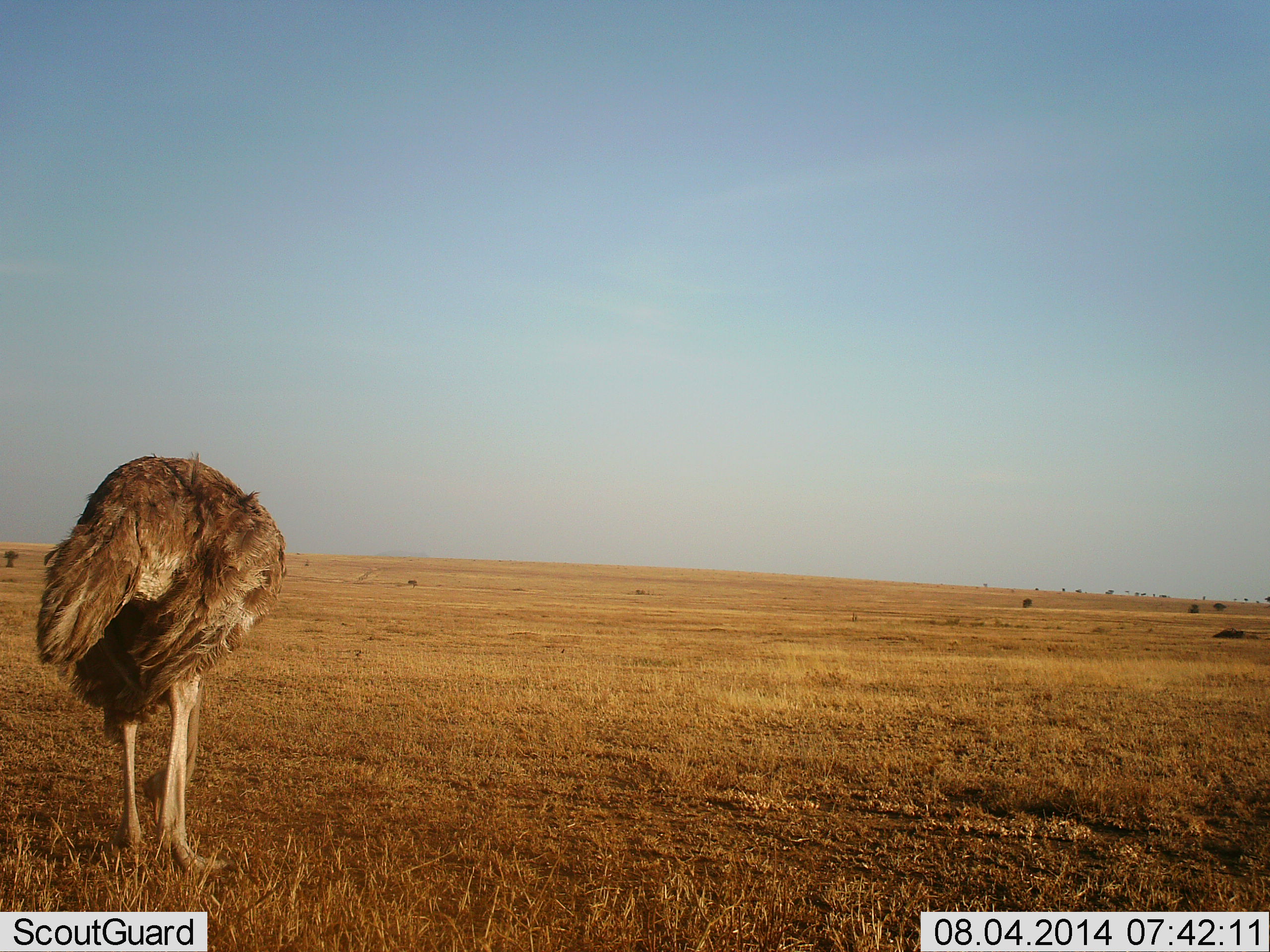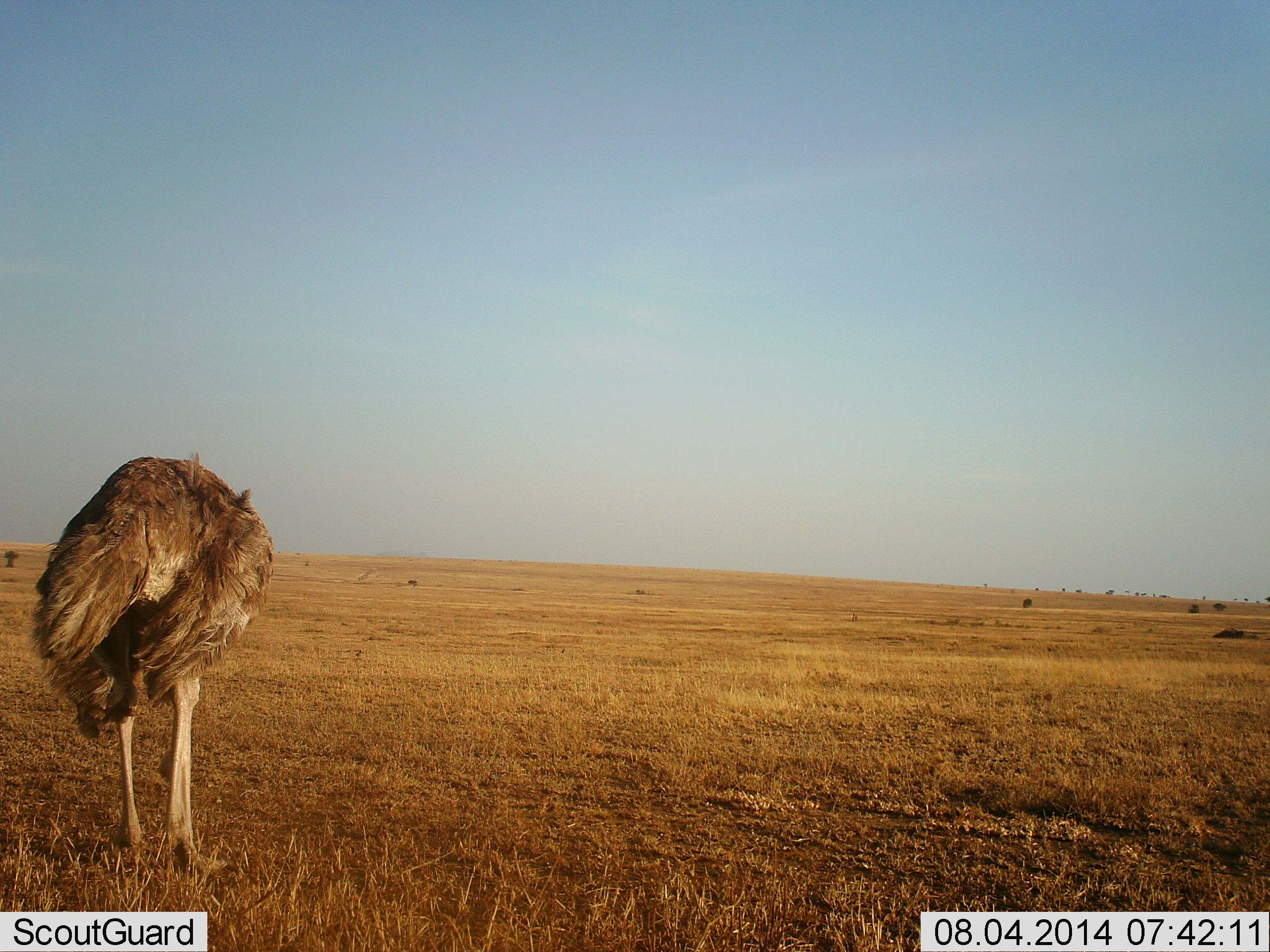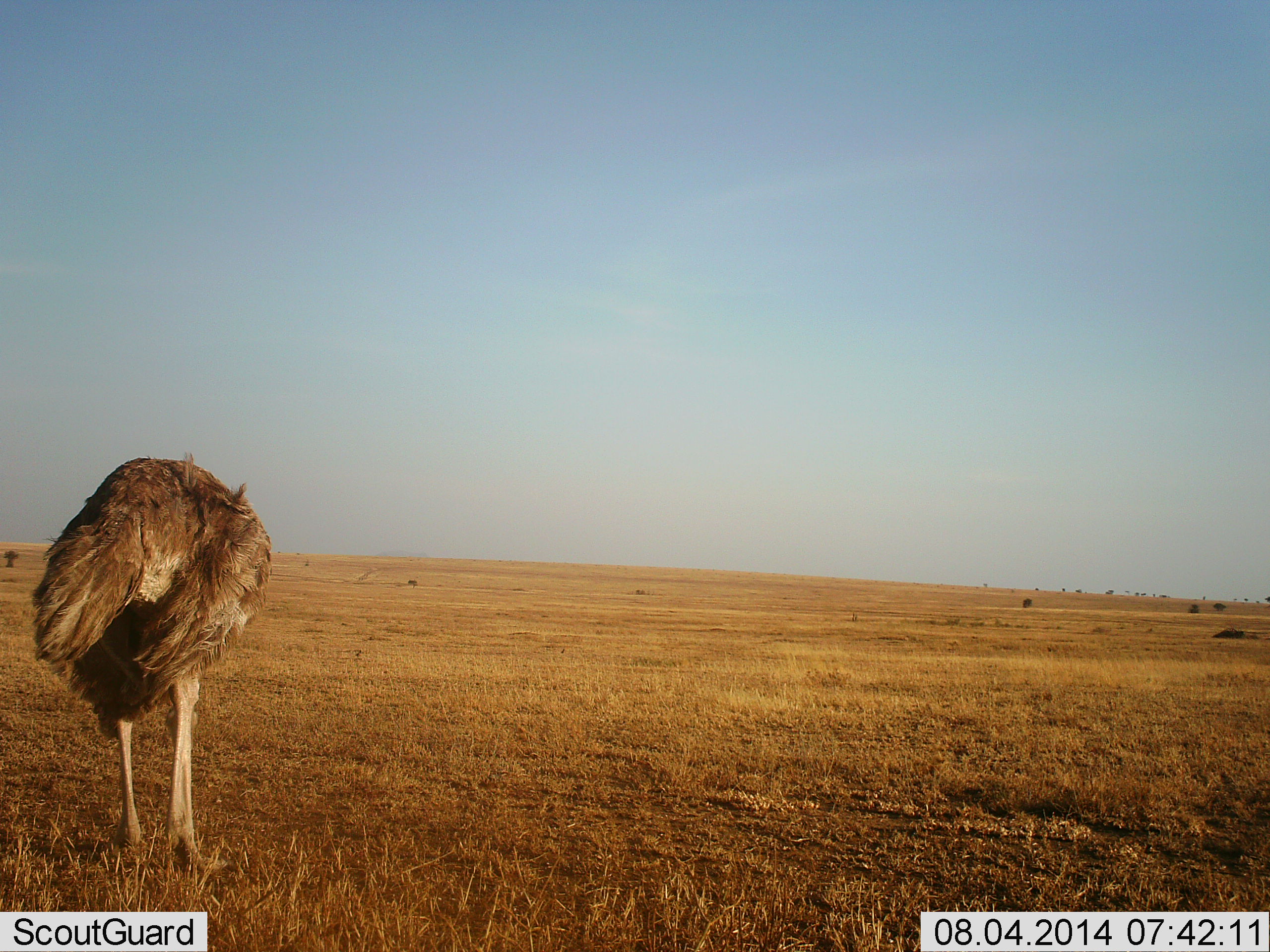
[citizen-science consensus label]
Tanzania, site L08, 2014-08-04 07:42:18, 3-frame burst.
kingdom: Animalia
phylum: Chordata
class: Aves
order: Struthioniformes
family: Struthionidae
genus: Struthio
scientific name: Struthio camelus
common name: ostrich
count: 1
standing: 80%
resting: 0%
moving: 0%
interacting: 0%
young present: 0%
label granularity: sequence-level